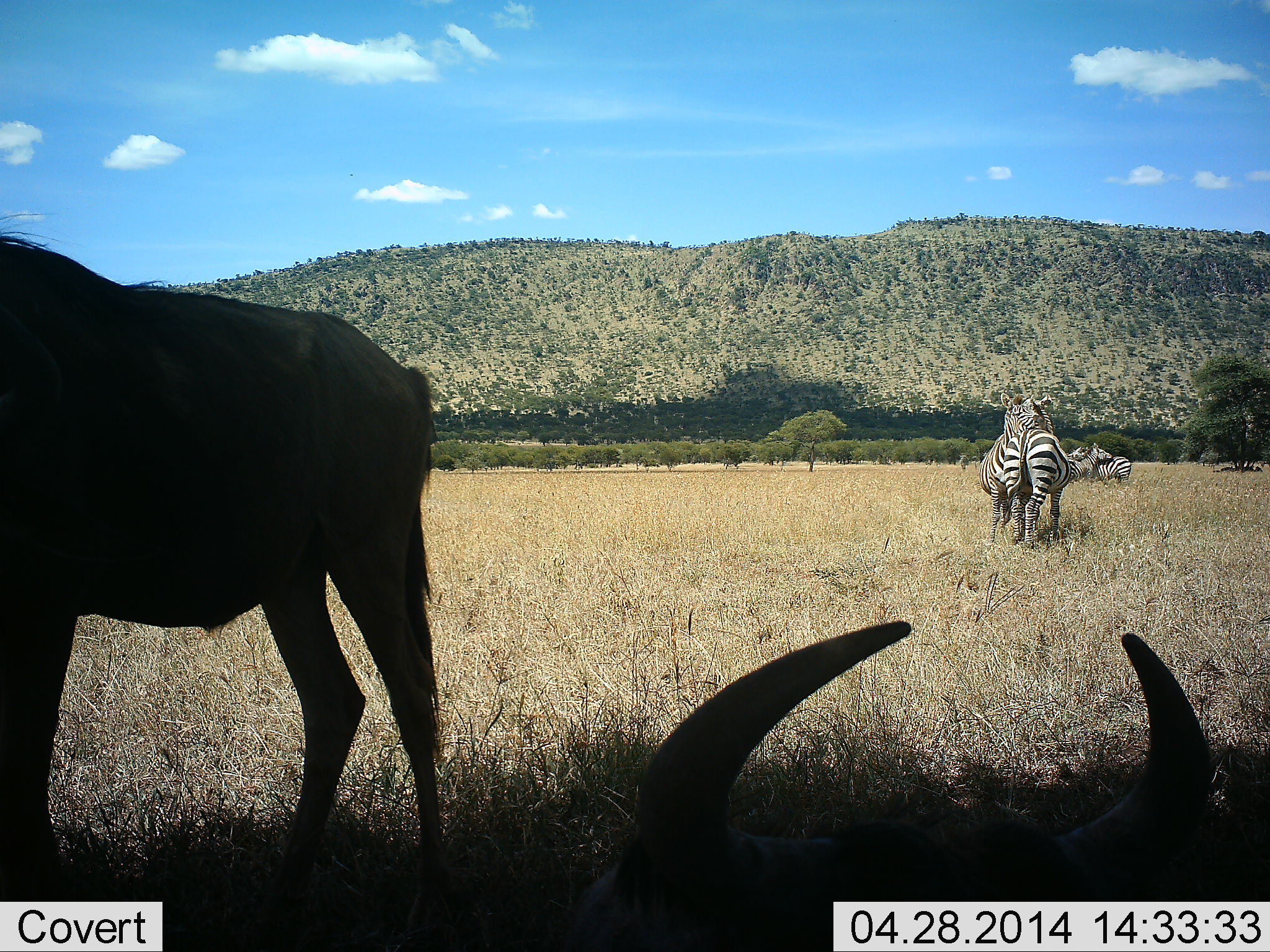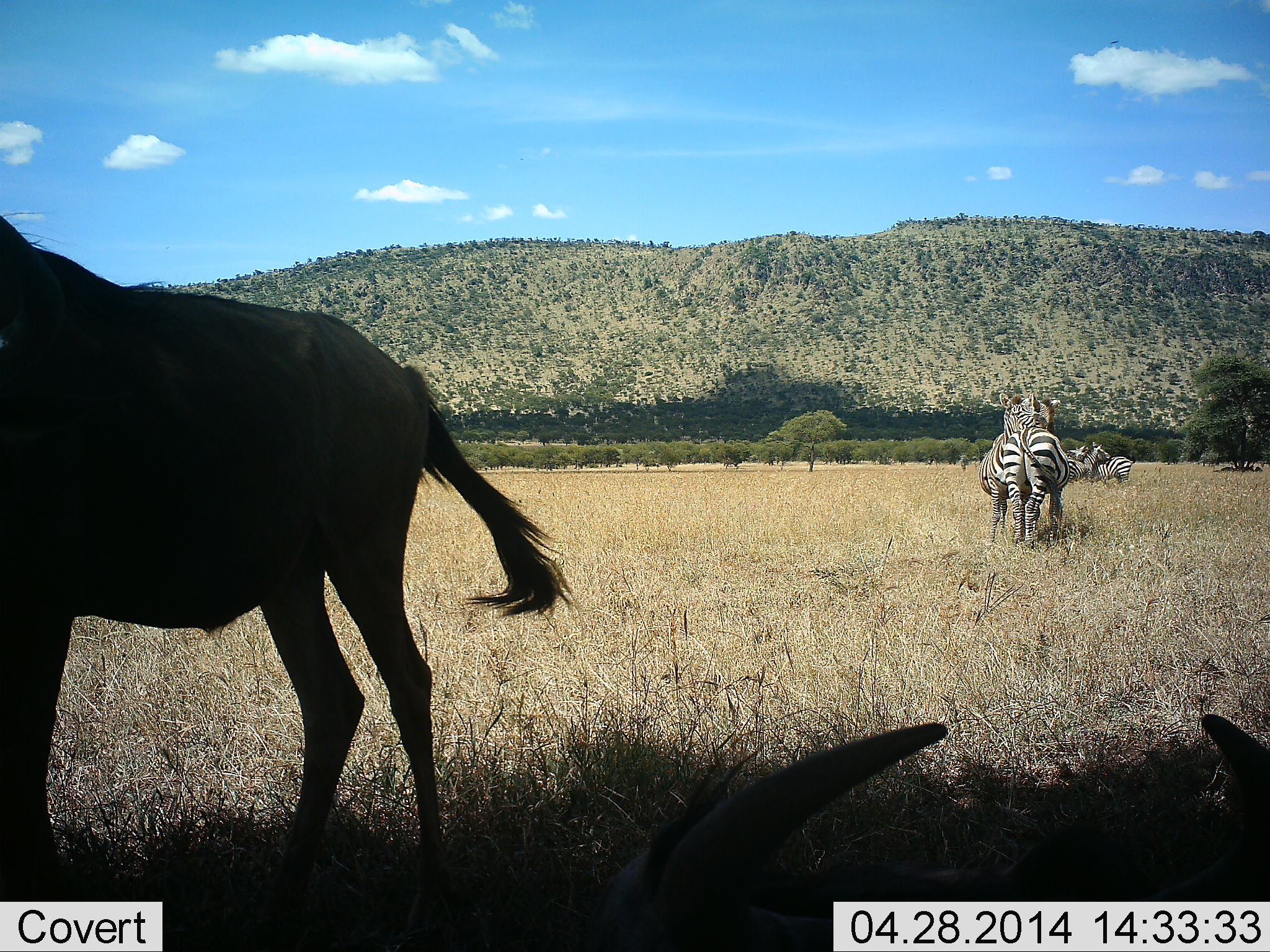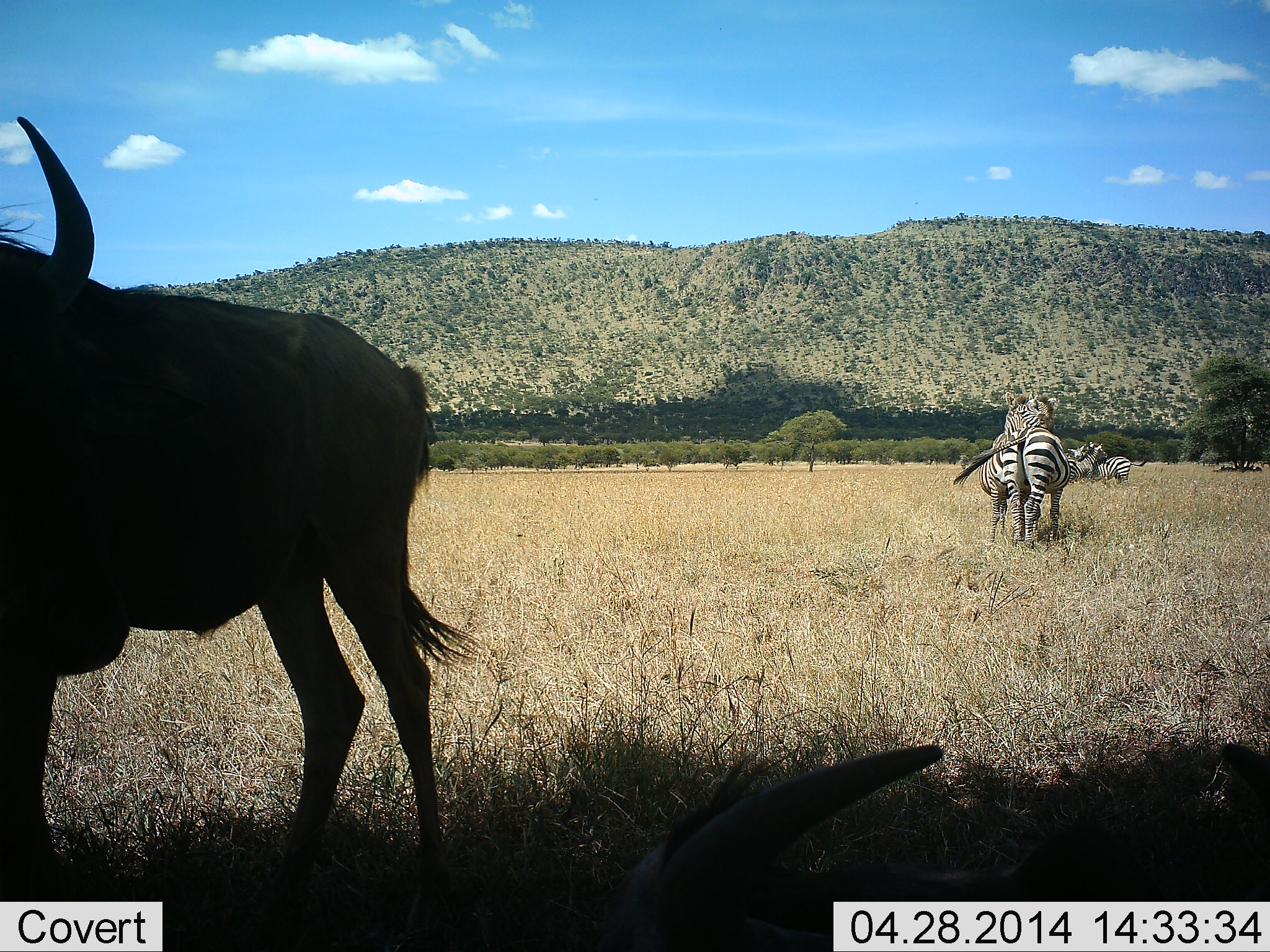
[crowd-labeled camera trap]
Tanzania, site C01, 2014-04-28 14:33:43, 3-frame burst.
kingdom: Animalia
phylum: Chordata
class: Mammalia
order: Artiodactyla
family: Bovidae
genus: Connochaetes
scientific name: Connochaetes taurinus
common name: blue wildebeest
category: wildebeest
Wildebeest (blue wildebeest) (Connochaetes taurinus), count 2. Behavior (volunteer vote fractions): standing 90%, resting 60%, moving 0%, interacting 0%. Young present (vote fraction): 0%. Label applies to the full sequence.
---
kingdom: Animalia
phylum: Chordata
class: Mammalia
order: Perissodactyla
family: Equidae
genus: Equus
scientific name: Equus quagga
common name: plains zebra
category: zebra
Zebra (plains zebra) (Equus quagga), count 4. Behavior (volunteer vote fractions): standing 60%, resting 0%, moving 0%, interacting 80%. Young present (vote fraction): 0%. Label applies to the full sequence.